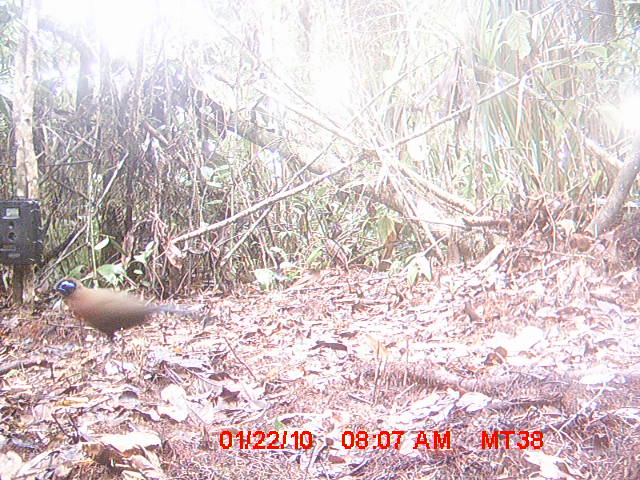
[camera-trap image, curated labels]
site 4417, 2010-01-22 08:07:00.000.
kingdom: Animalia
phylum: Chordata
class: Aves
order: Cuculiformes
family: Cuculidae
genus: Coua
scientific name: Coua serriana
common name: red-breasted coua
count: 1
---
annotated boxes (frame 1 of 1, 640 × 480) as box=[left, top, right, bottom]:
coua serriana: box=[46, 276, 202, 361]